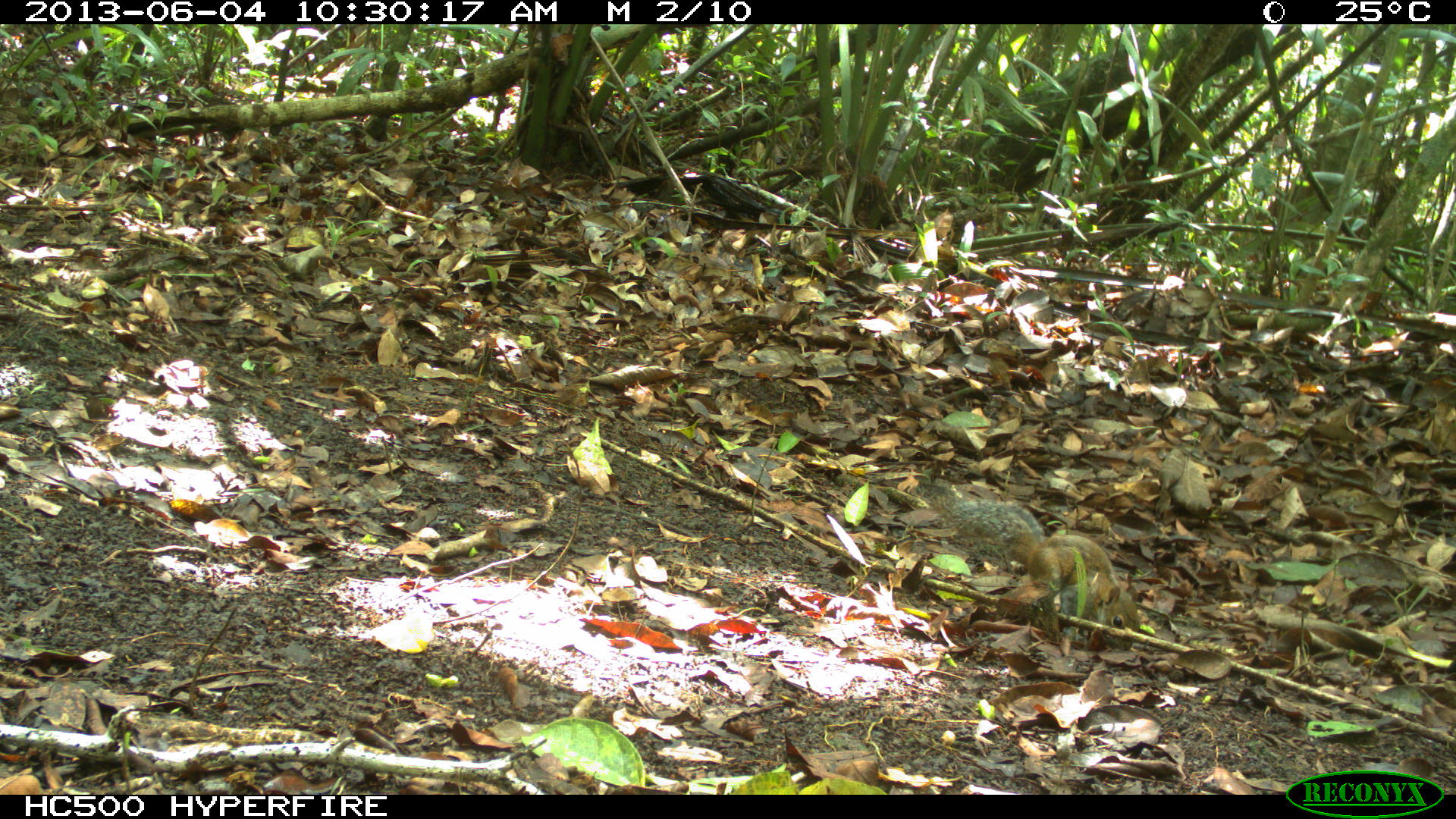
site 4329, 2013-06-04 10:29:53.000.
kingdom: Animalia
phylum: Chordata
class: Mammalia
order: Rodentia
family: Sciuridae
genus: Sciurus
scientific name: Sciurus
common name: squirrel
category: sciurus sp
Sciurus sp (squirrel) (Sciurus), count 1.